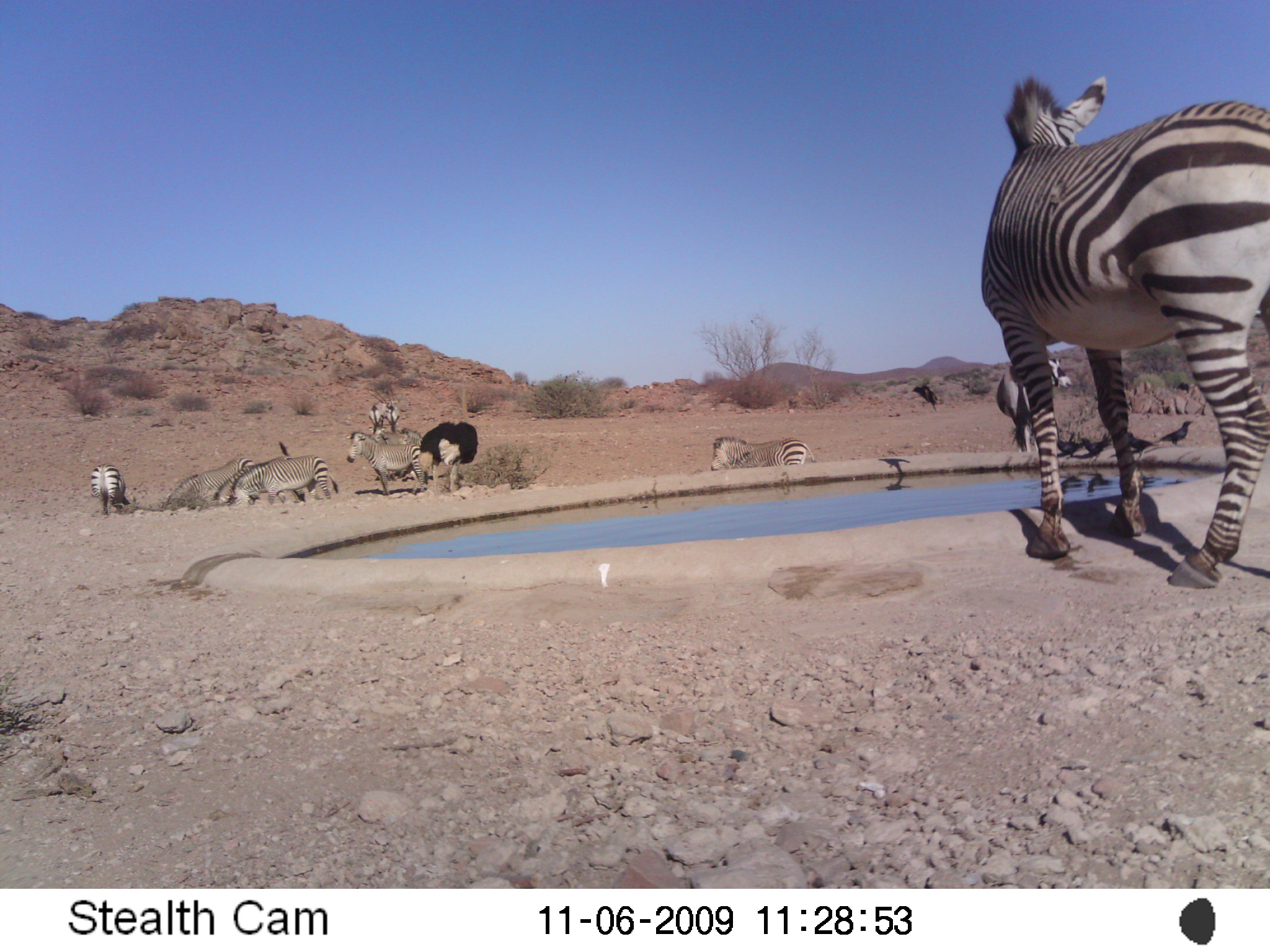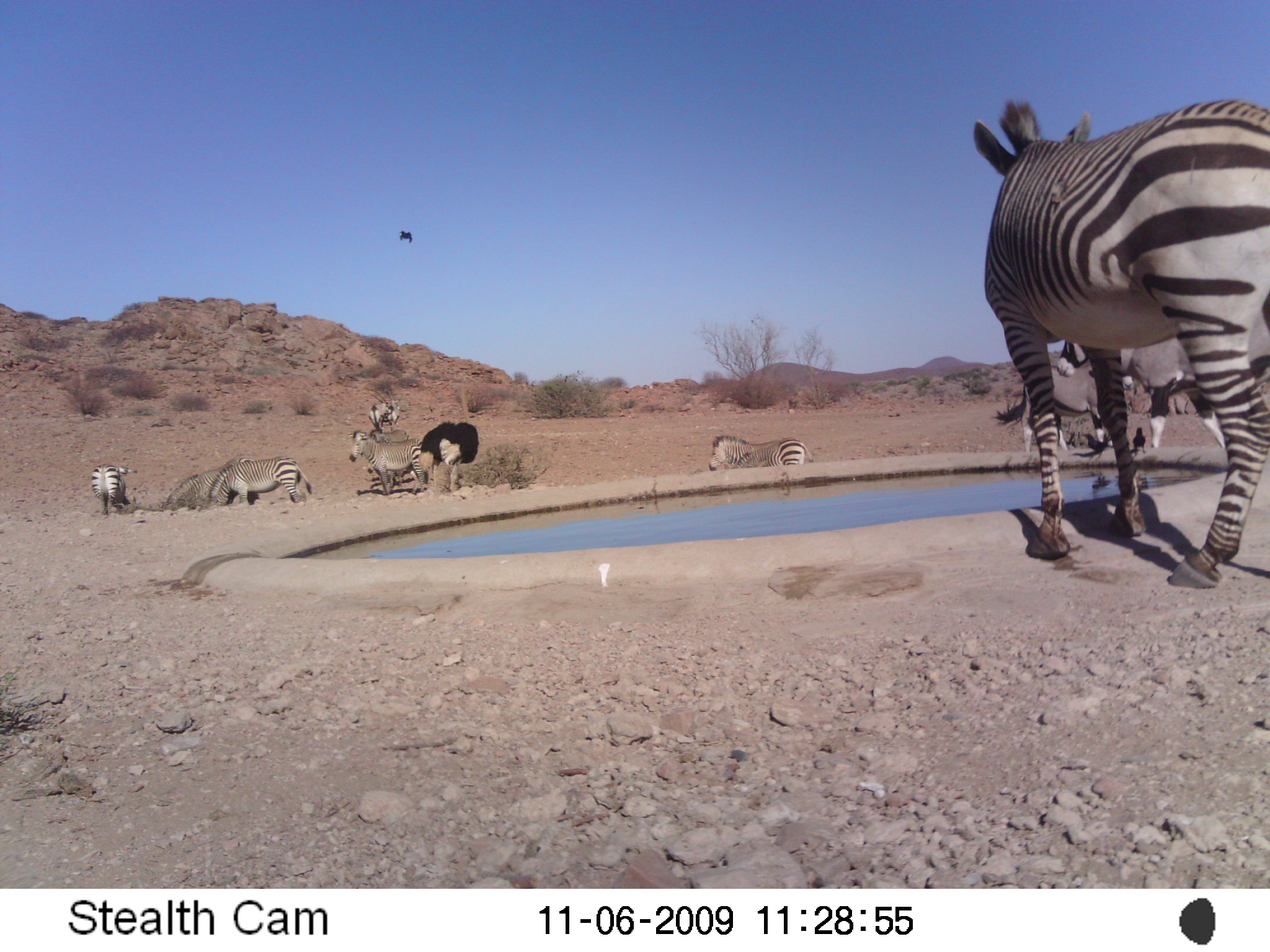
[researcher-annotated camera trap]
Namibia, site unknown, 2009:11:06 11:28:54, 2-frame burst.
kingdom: Animalia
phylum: Chordata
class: Mammalia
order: Perissodactyla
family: Equidae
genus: Equus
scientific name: Equus zebra hartmannae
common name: hartmann's mountain zebra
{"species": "Equus zebra hartmannae (hartmann's mountain zebra)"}